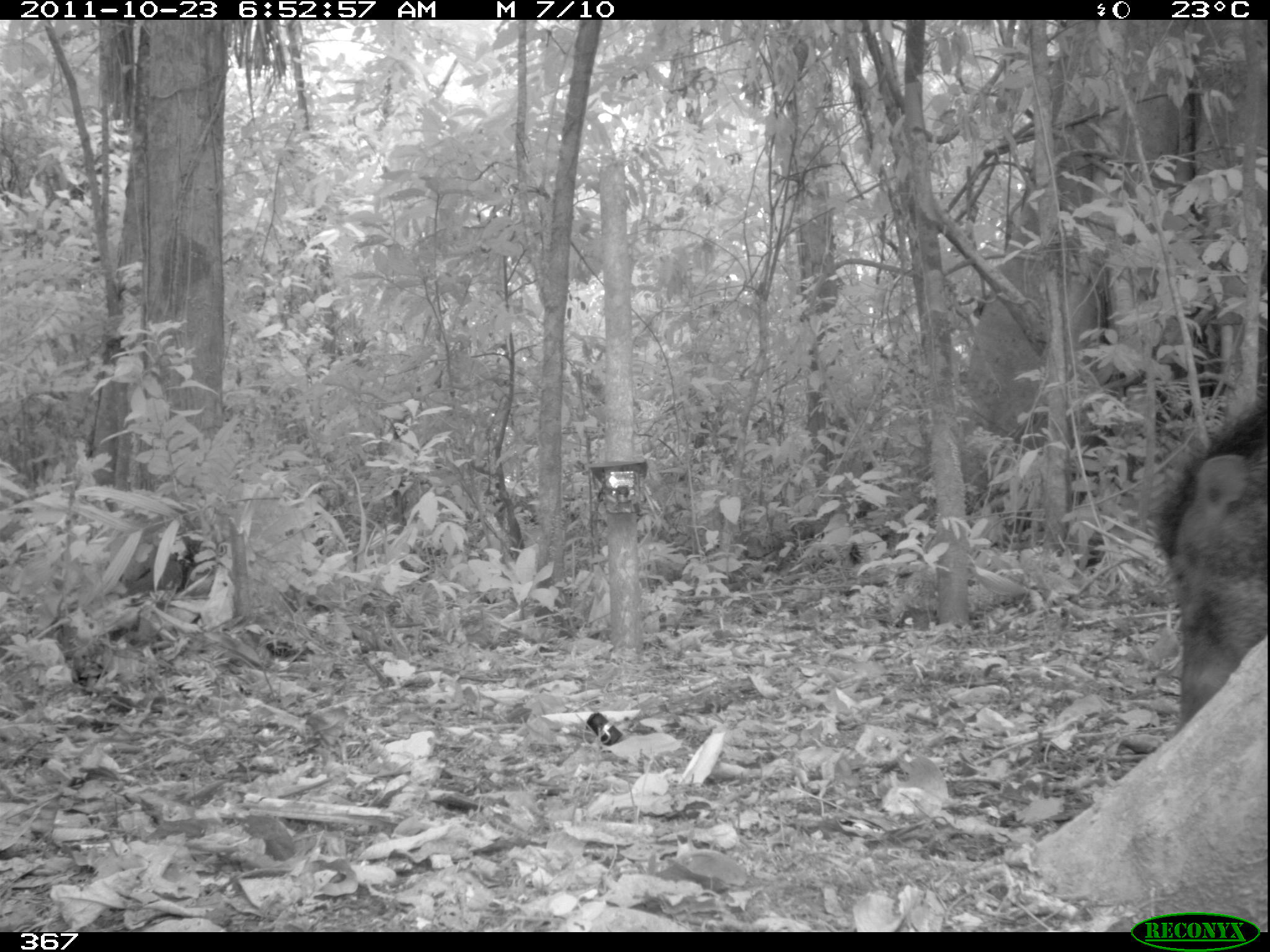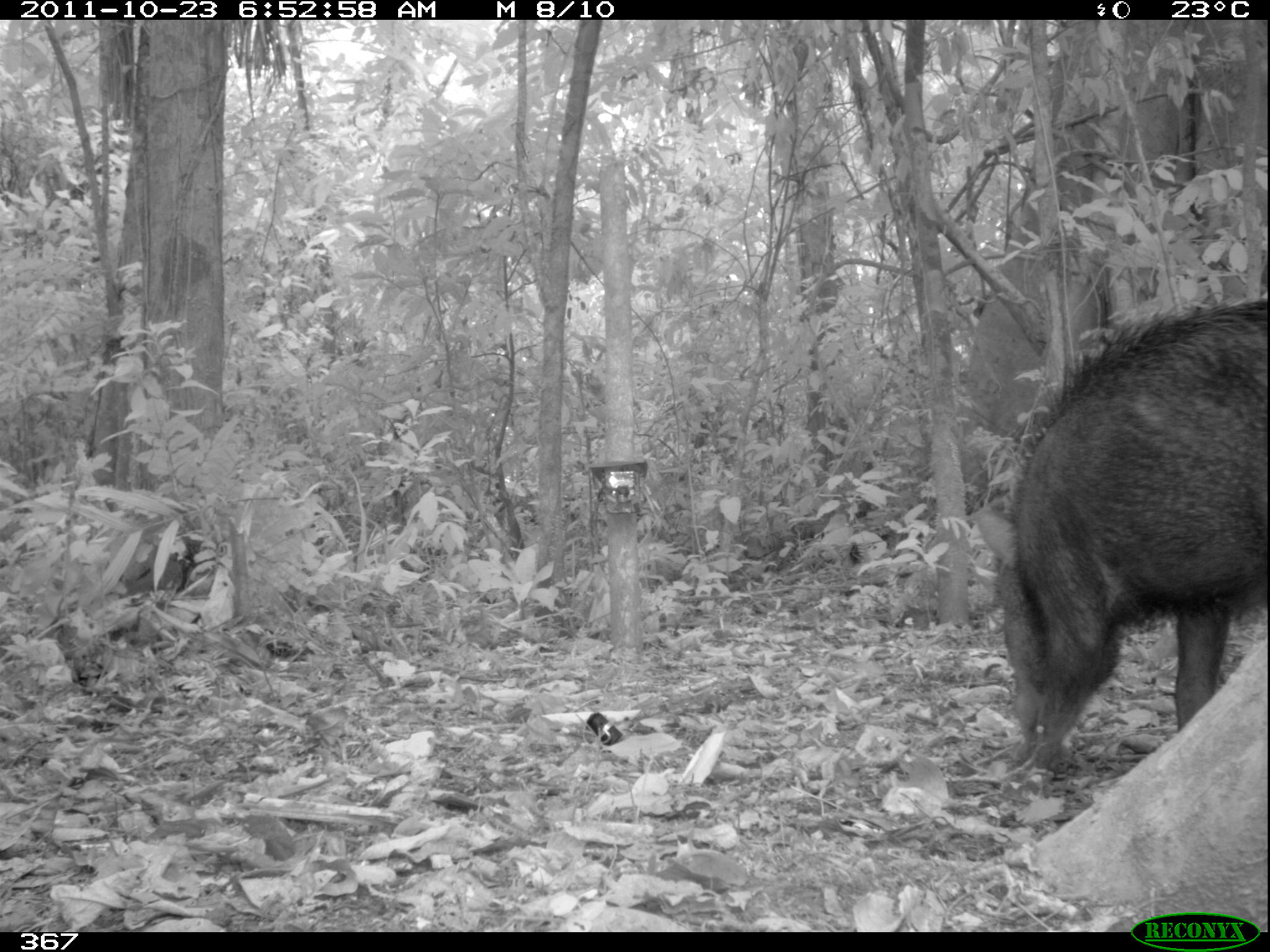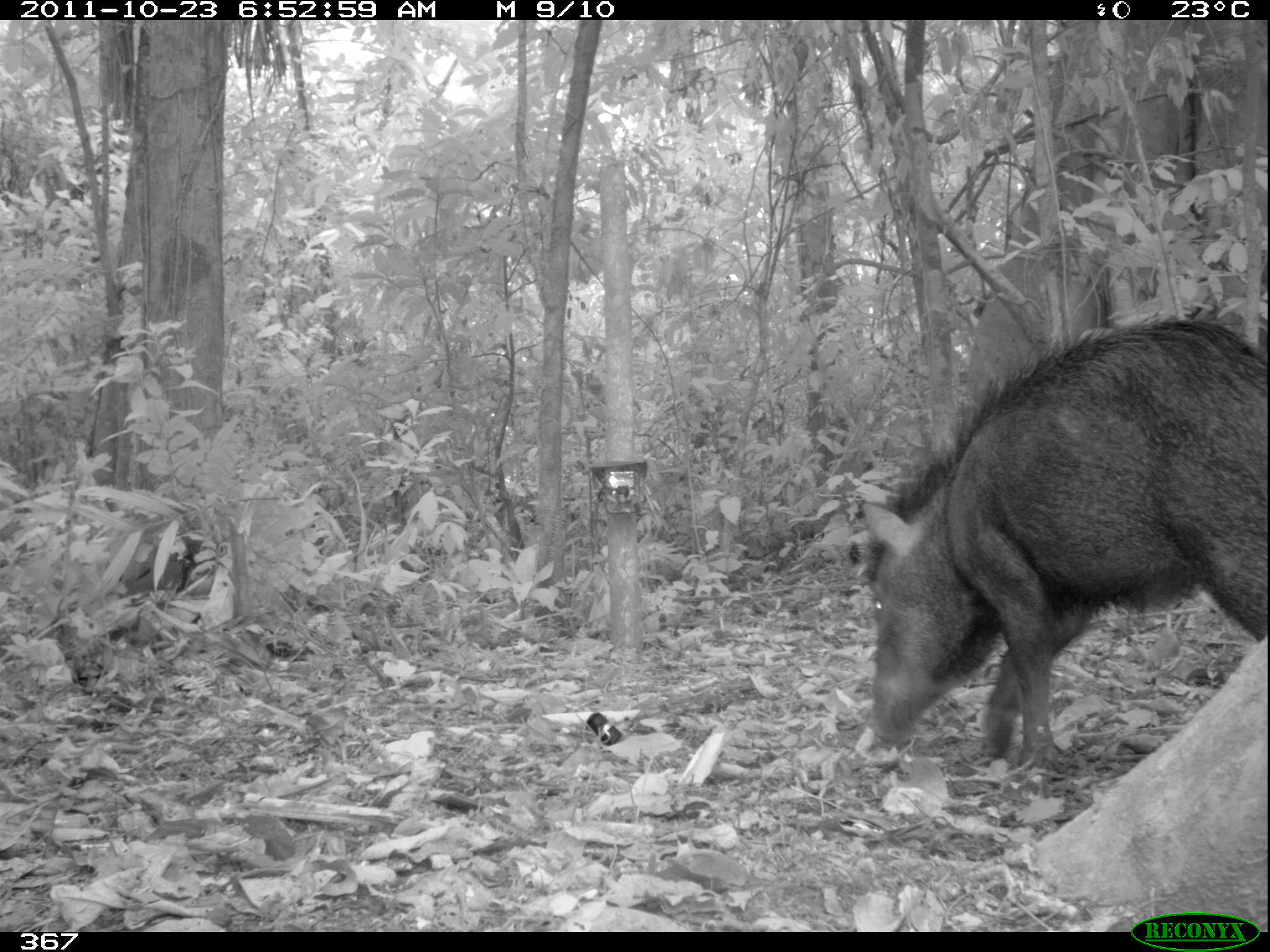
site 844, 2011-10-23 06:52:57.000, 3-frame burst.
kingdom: Animalia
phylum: Chordata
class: Mammalia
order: Artiodactyla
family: Tayassuidae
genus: Tayassu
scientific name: Tayassu pecari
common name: white-lipped peccary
Tayassu pecari (white-lipped peccary).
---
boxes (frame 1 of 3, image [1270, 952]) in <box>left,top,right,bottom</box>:
tayassu pecari: <box>1153,400,1270,721</box>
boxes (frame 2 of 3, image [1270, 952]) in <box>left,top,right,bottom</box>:
tayassu pecari: <box>972,298,1270,781</box>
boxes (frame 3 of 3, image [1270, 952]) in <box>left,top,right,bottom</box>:
tayassu pecari: <box>855,312,1270,774</box>